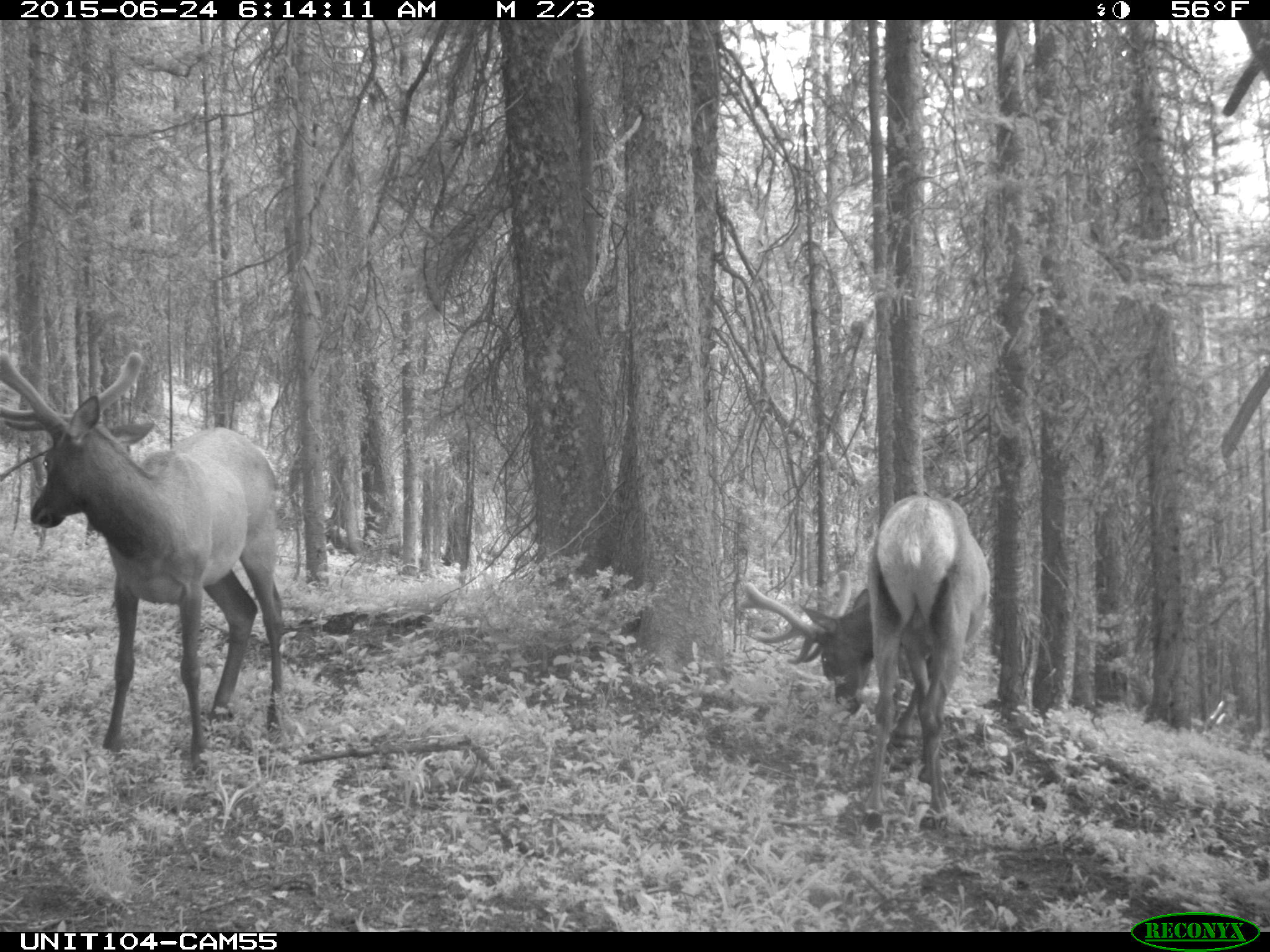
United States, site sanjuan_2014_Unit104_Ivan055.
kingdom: Animalia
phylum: Chordata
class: Mammalia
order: Artiodactyla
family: Cervidae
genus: Cervus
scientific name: Cervus elaphus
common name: red deer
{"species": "Cervus elaphus (red deer)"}